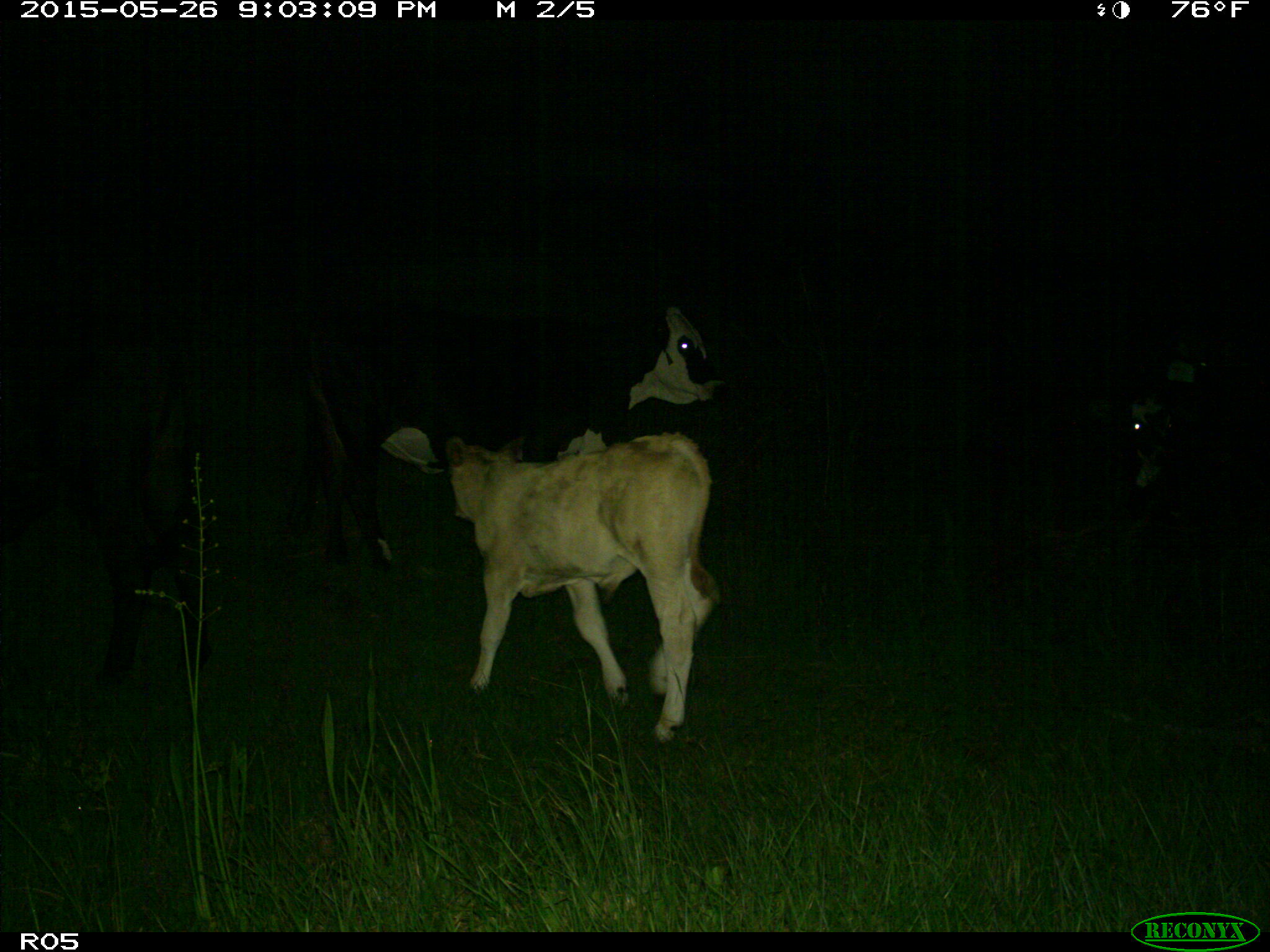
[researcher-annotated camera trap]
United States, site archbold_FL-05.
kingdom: Animalia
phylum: Chordata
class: Mammalia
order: Artiodactyla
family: Bovidae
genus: Bos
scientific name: Bos taurus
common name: domestic cow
Bos taurus (domestic cow).